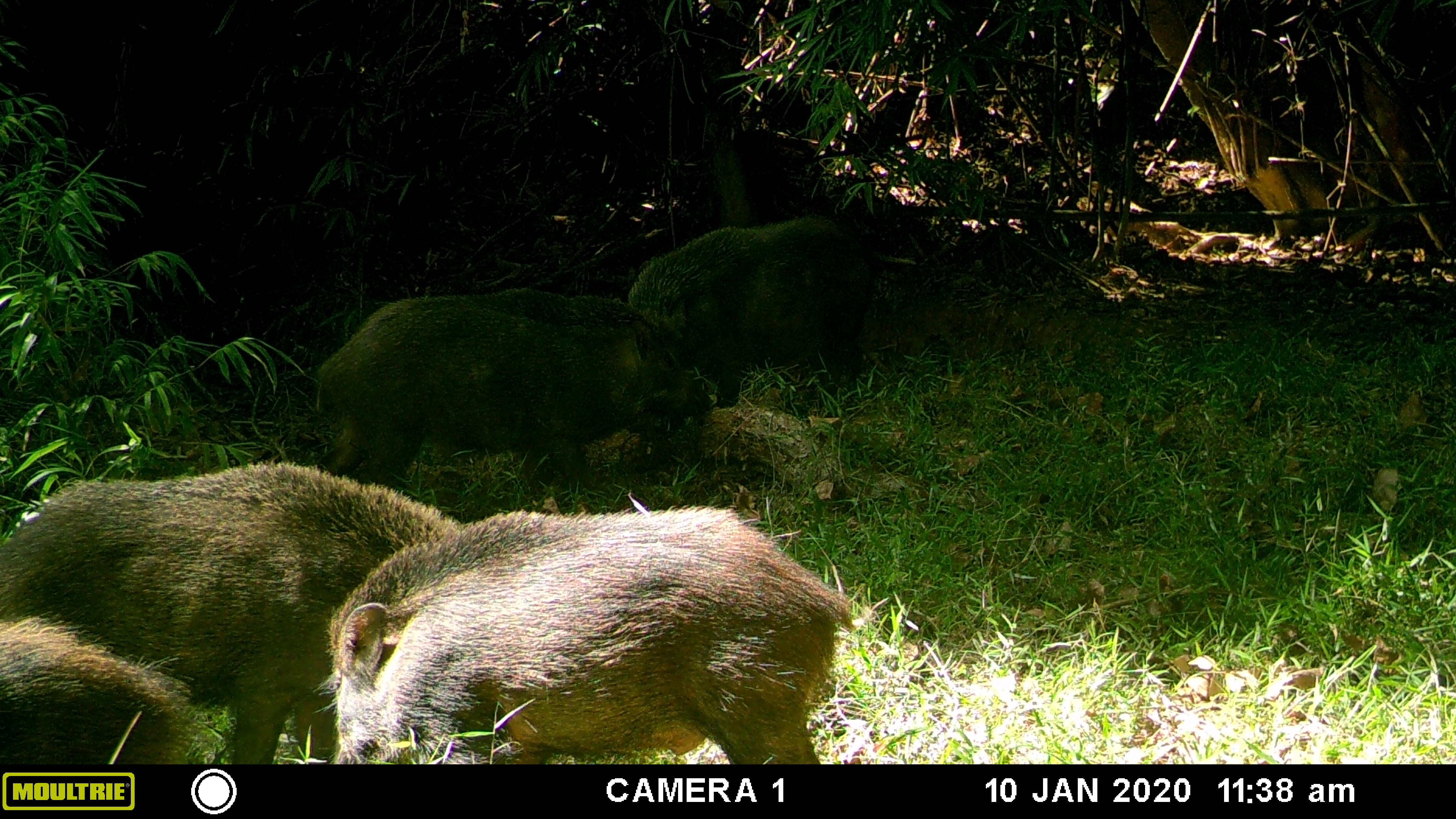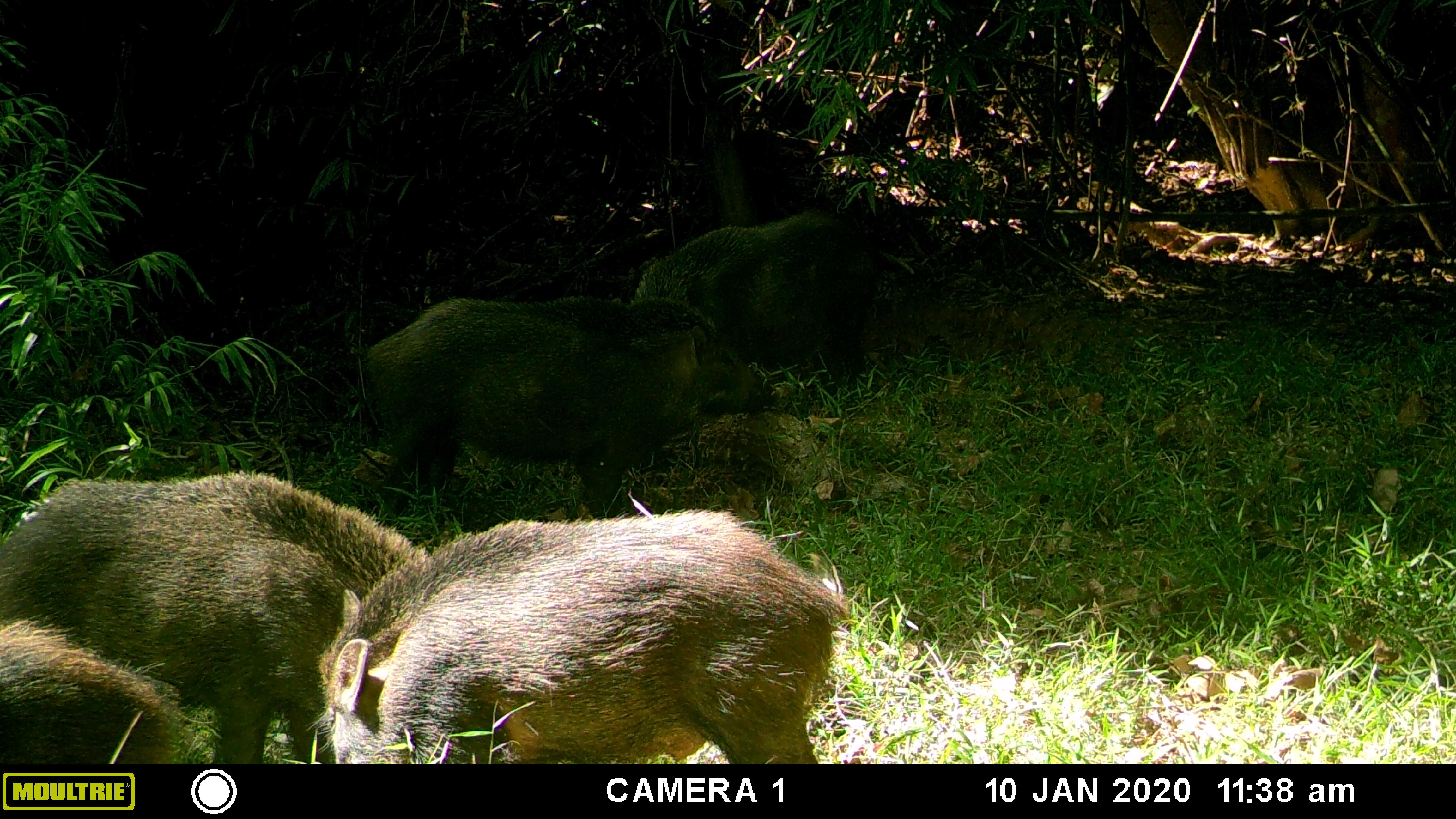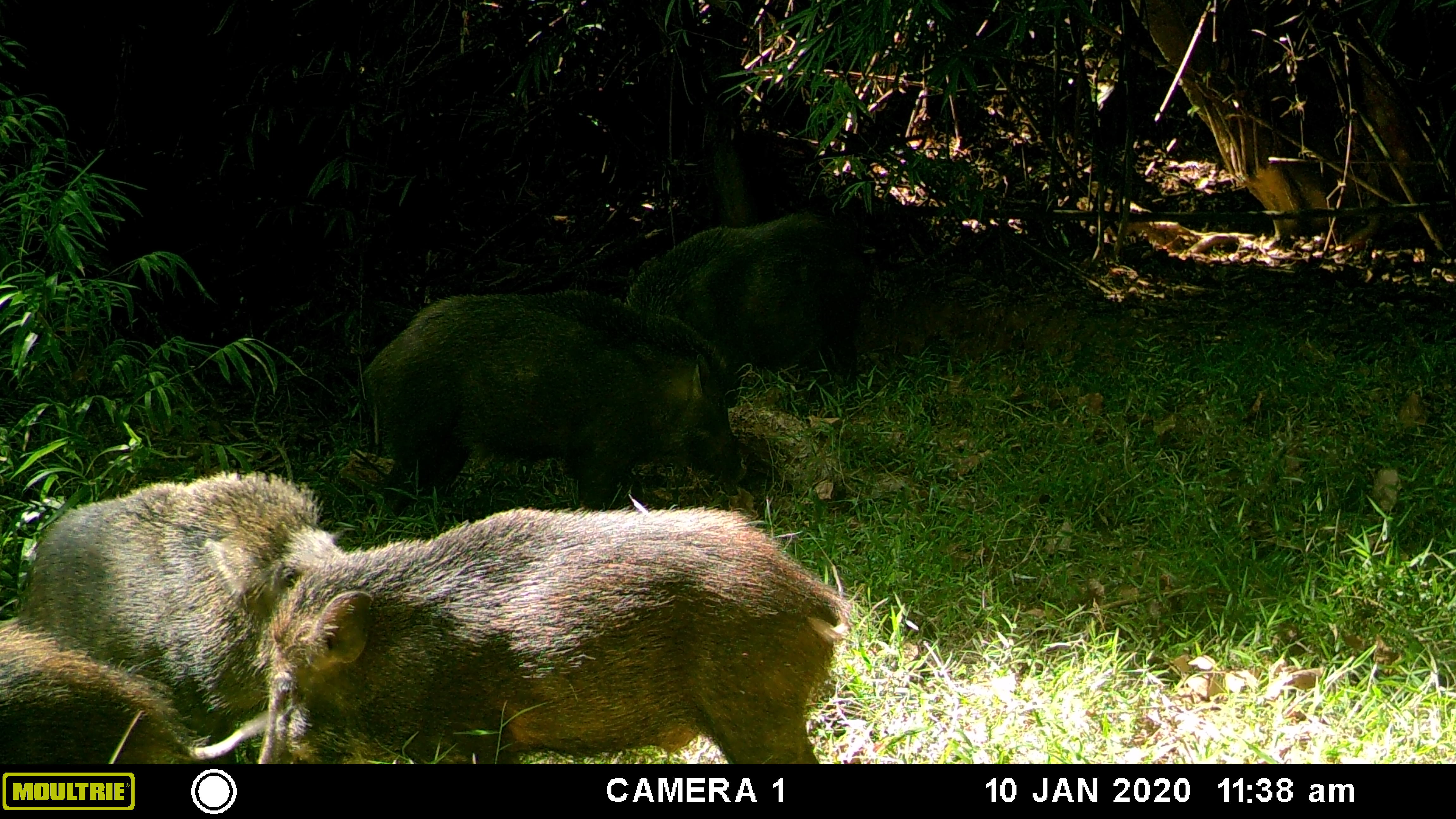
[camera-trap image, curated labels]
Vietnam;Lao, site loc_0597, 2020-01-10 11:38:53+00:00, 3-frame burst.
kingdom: Animalia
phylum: Chordata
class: Mammalia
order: Artiodactyla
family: Suidae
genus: Sus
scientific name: Sus scrofa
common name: eurasian wild pig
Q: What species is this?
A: Eurasian wild pig (Sus scrofa).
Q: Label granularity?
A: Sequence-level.